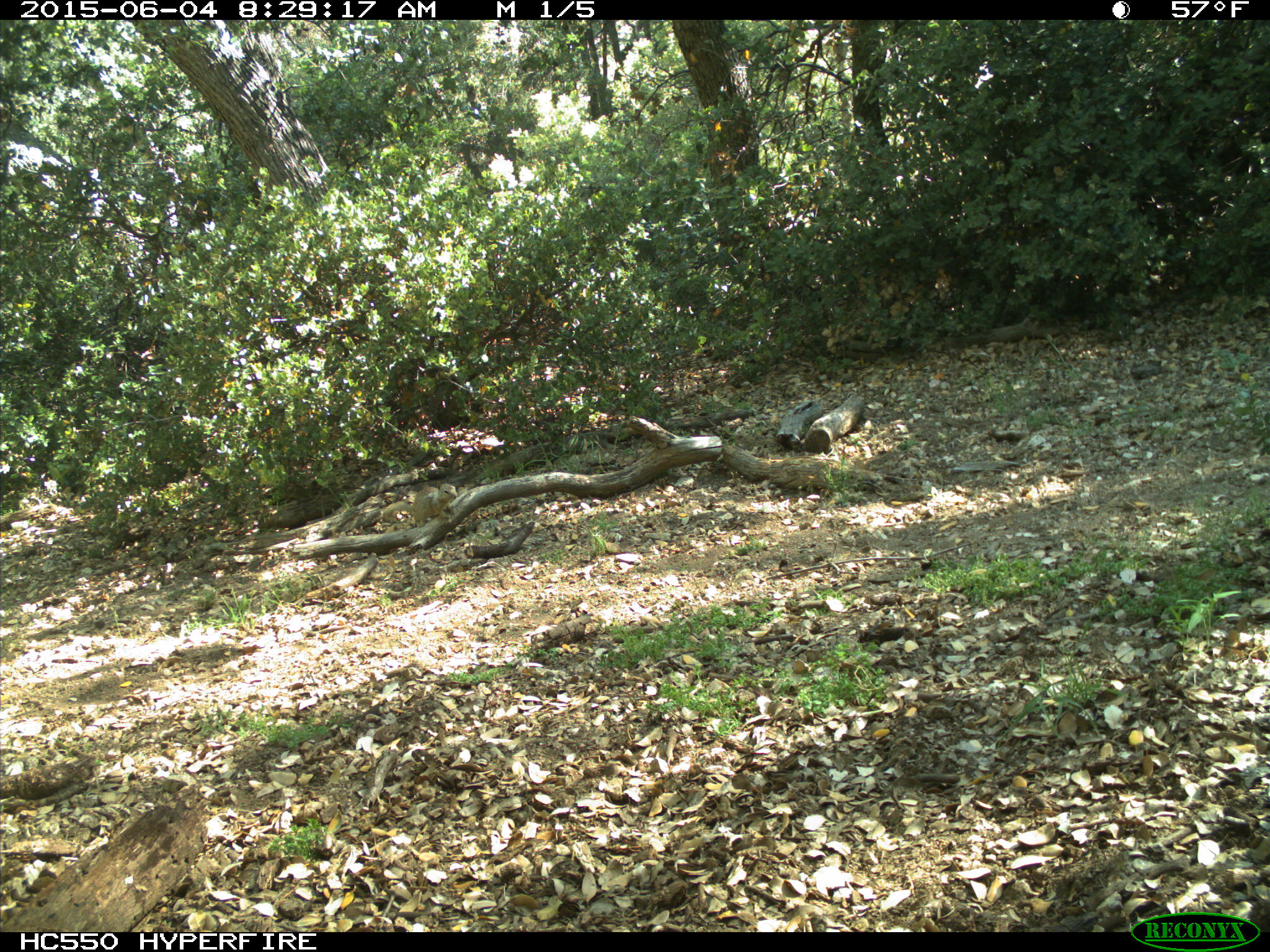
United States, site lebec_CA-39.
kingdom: Animalia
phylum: Chordata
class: Mammalia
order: Rodentia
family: Sciuridae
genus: Otospermophilus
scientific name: Otospermophilus beecheyi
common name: california ground squirrel